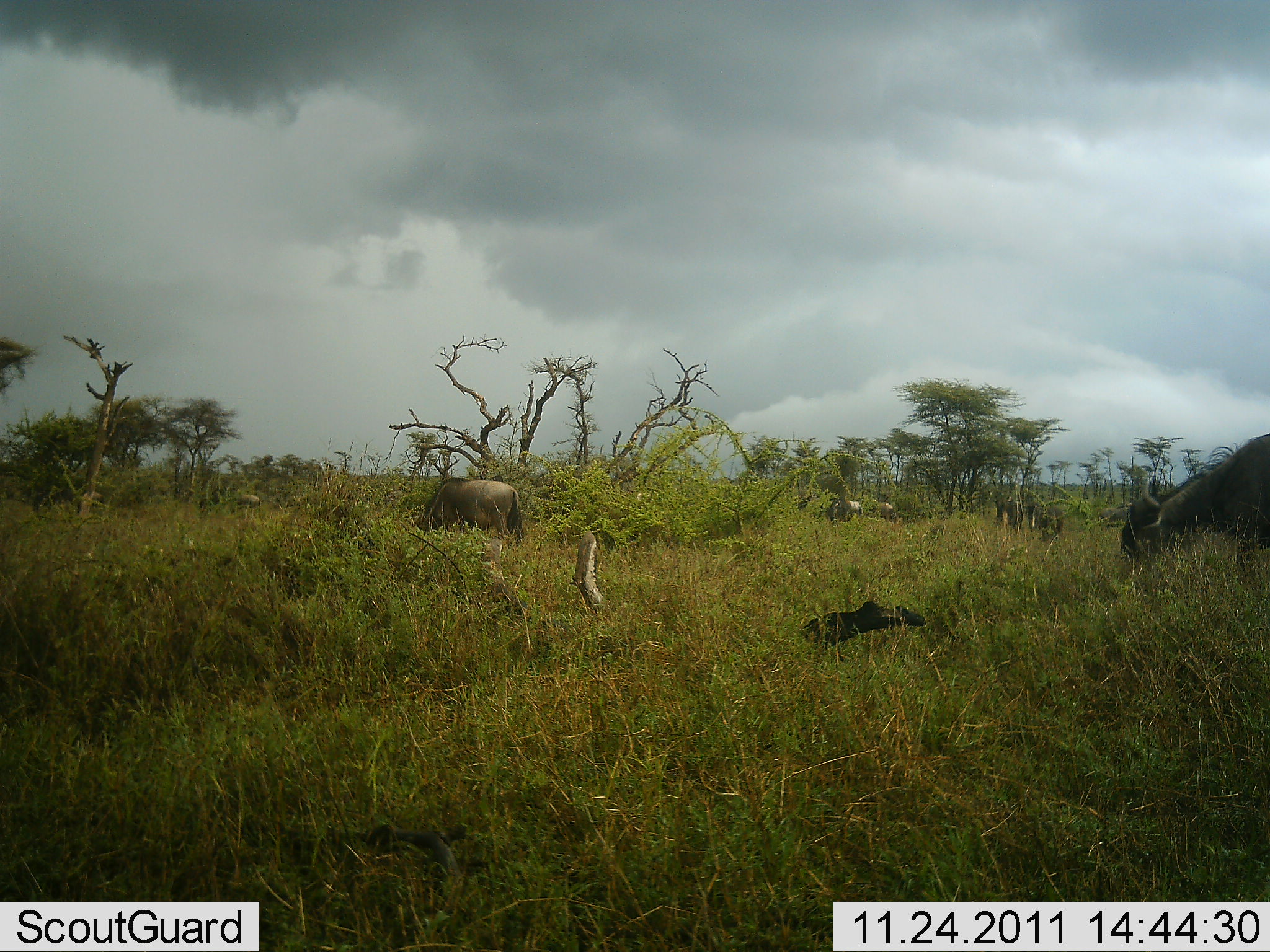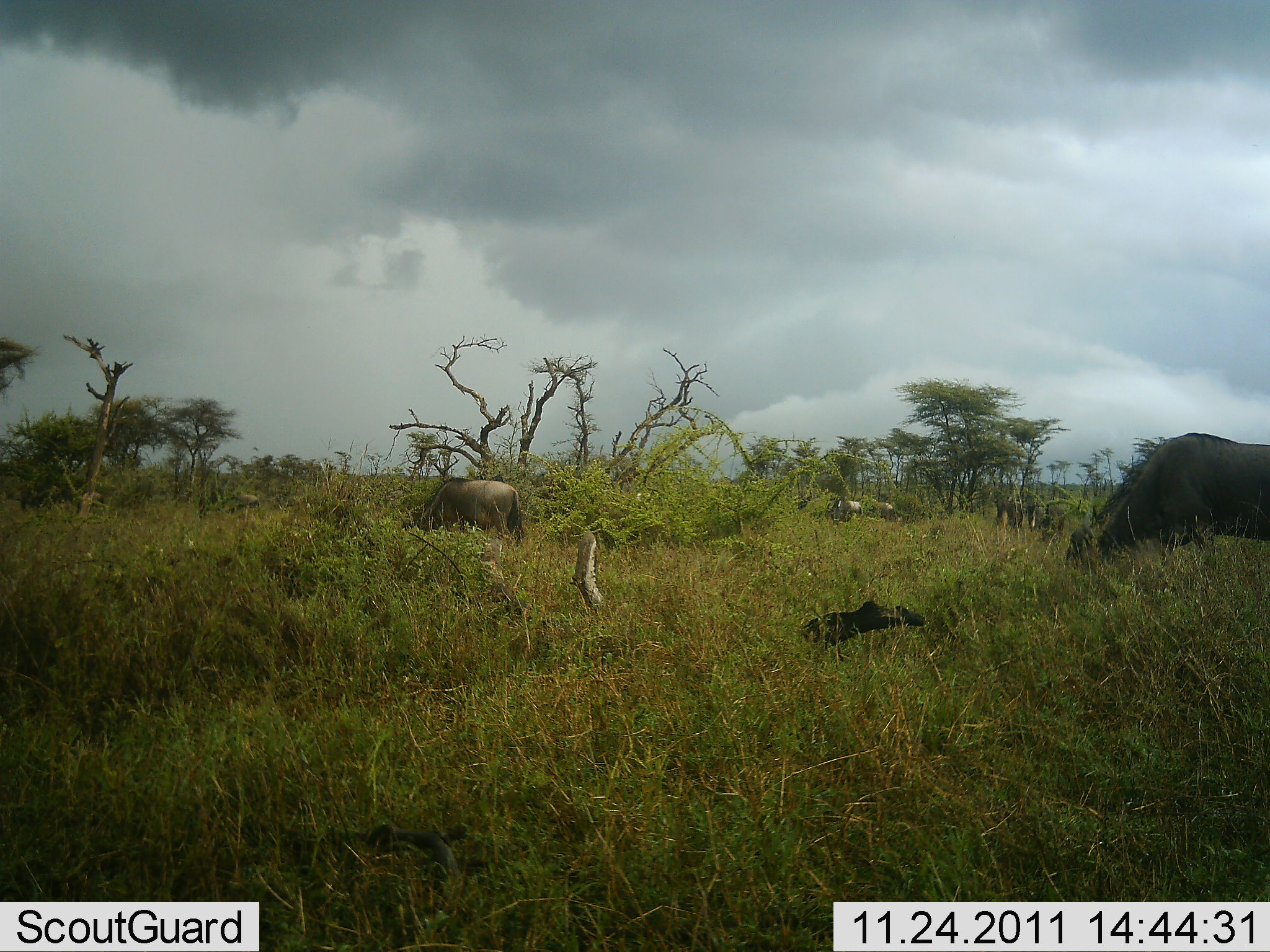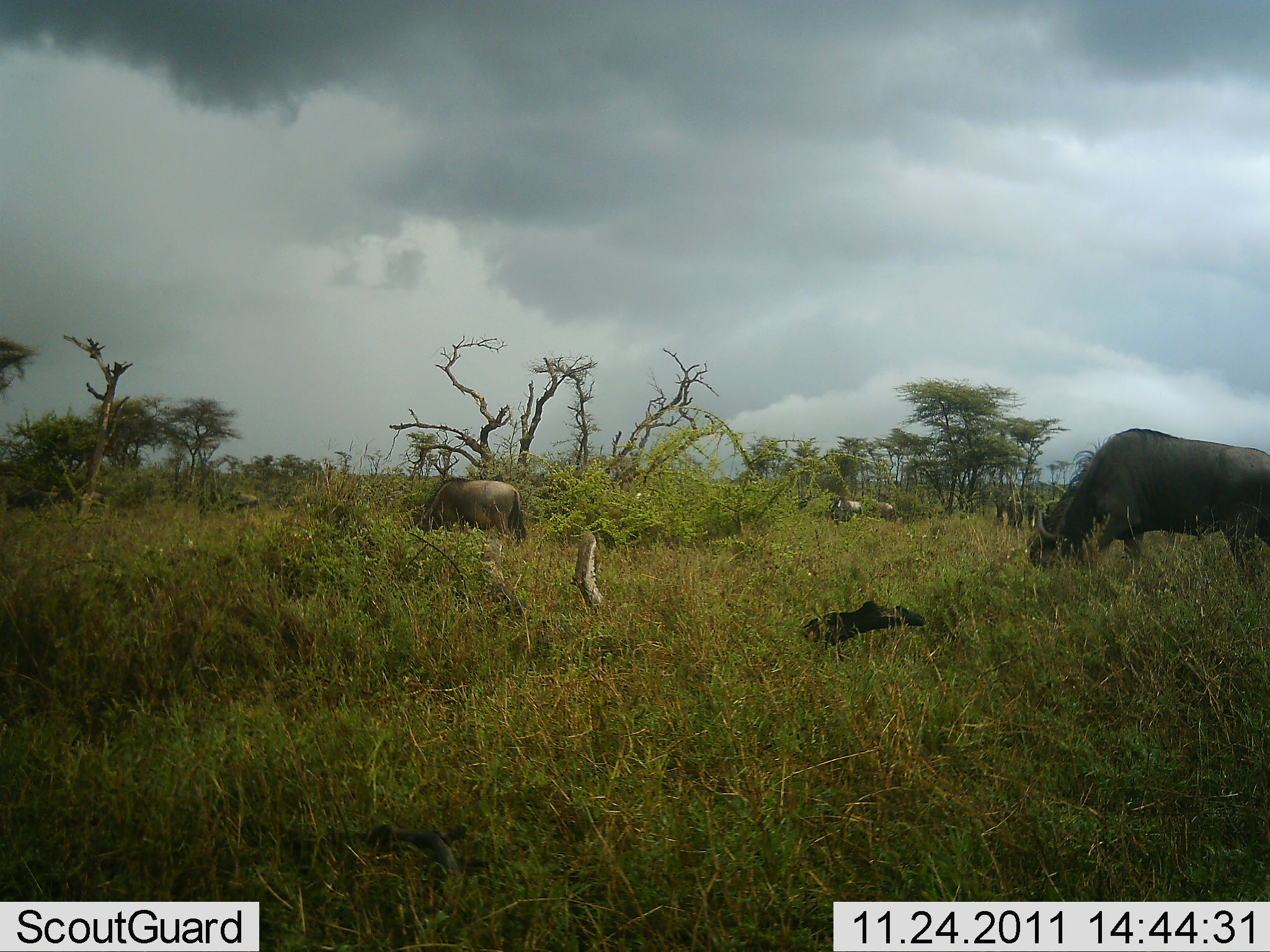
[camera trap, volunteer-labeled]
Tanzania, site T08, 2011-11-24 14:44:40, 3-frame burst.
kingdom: Animalia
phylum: Chordata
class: Mammalia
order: Artiodactyla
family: Bovidae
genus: Connochaetes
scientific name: Connochaetes taurinus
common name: blue wildebeest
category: wildebeest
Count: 3.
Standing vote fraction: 18%.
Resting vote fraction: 0%.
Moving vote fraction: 27%.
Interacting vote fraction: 0%.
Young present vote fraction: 0%.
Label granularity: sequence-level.